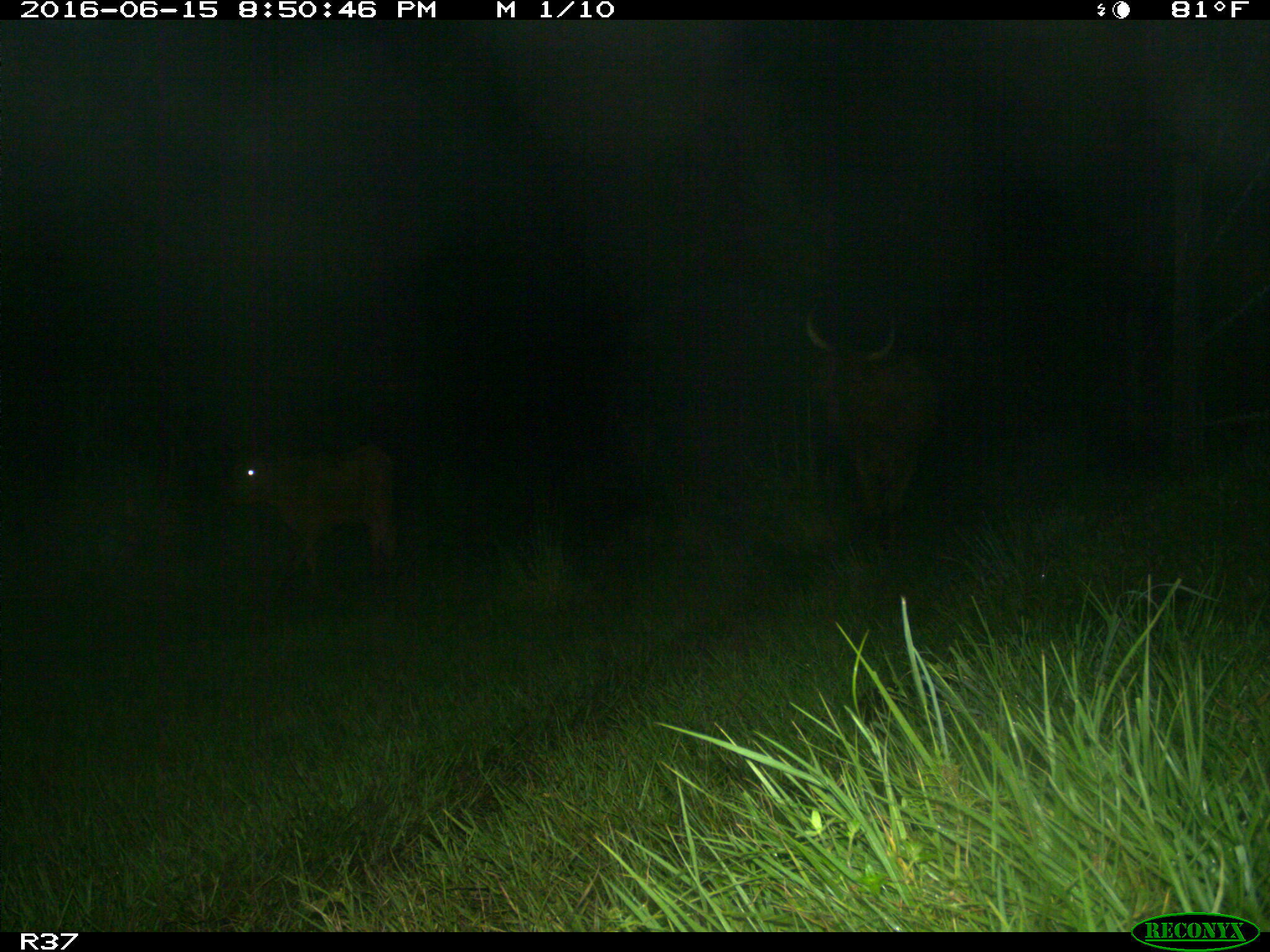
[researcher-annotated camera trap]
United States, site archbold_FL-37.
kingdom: Animalia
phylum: Chordata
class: Mammalia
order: Artiodactyla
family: Bovidae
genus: Bos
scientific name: Bos taurus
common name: domestic cow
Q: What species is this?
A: Bos taurus (domestic cow).